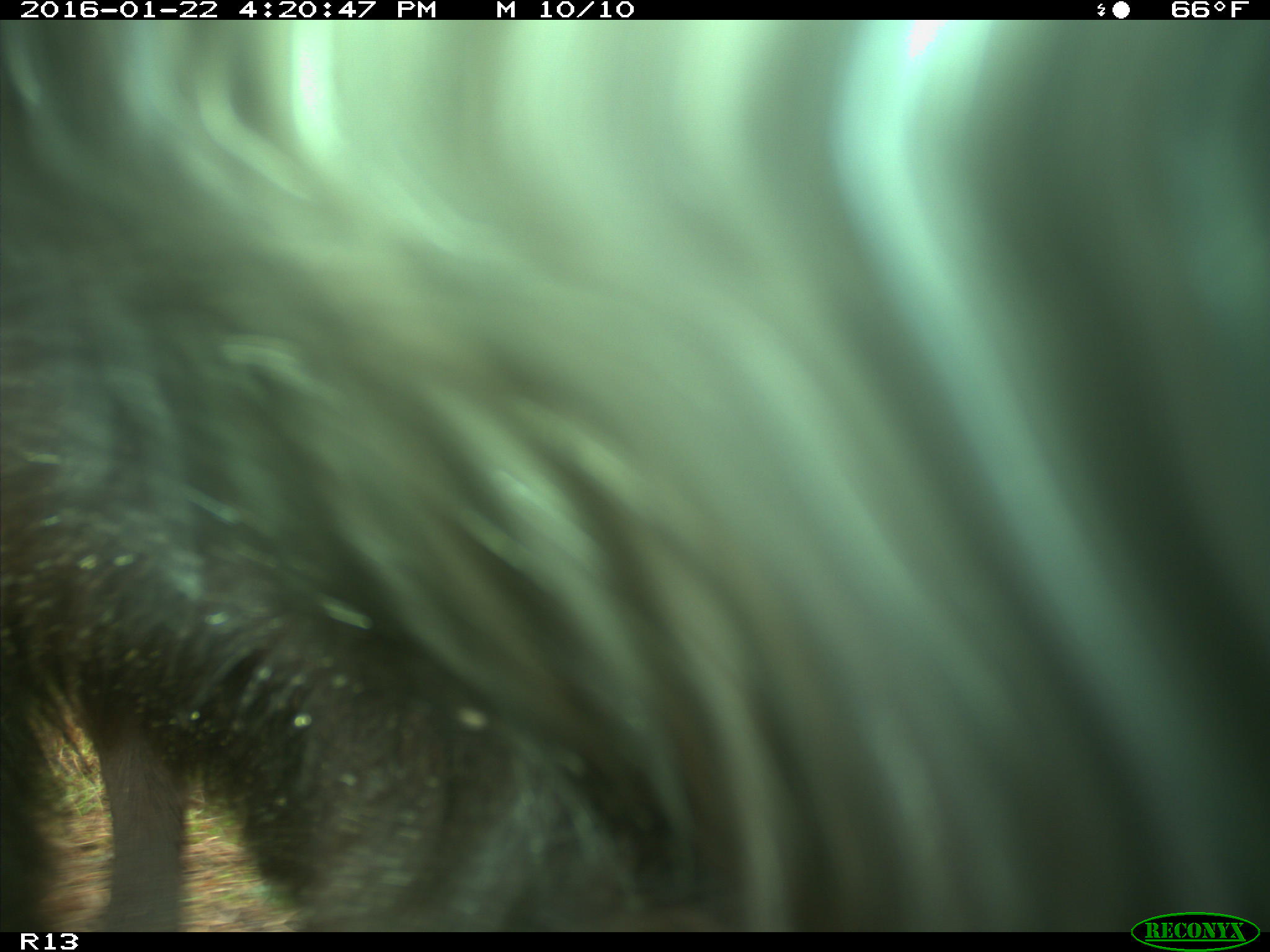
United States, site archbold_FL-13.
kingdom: Animalia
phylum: Chordata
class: Mammalia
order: Artiodactyla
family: Bovidae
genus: Bos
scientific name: Bos taurus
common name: domestic cow